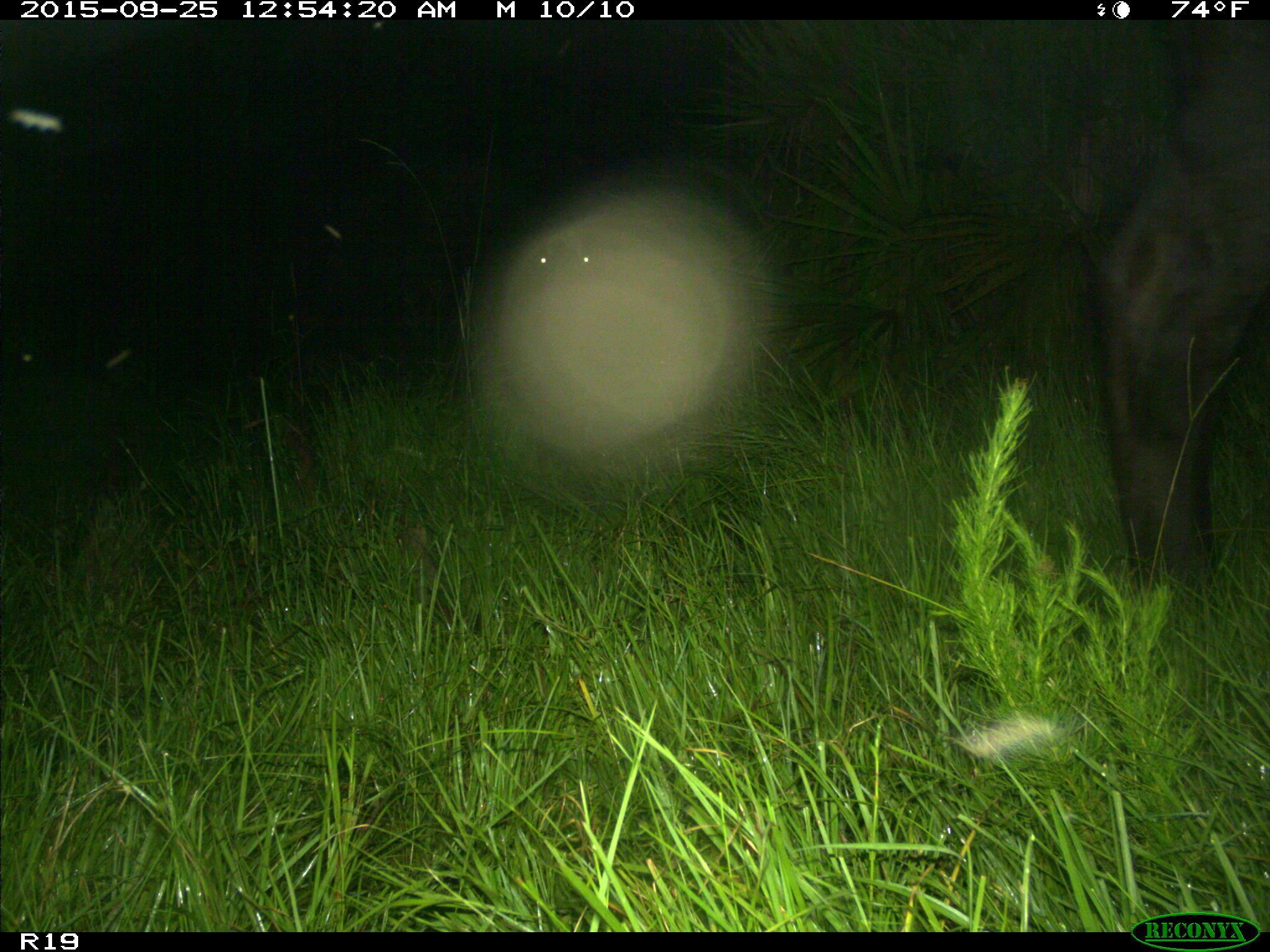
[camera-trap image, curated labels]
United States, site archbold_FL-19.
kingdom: Animalia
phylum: Chordata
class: Mammalia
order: Artiodactyla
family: Bovidae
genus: Bos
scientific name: Bos taurus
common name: domestic cow